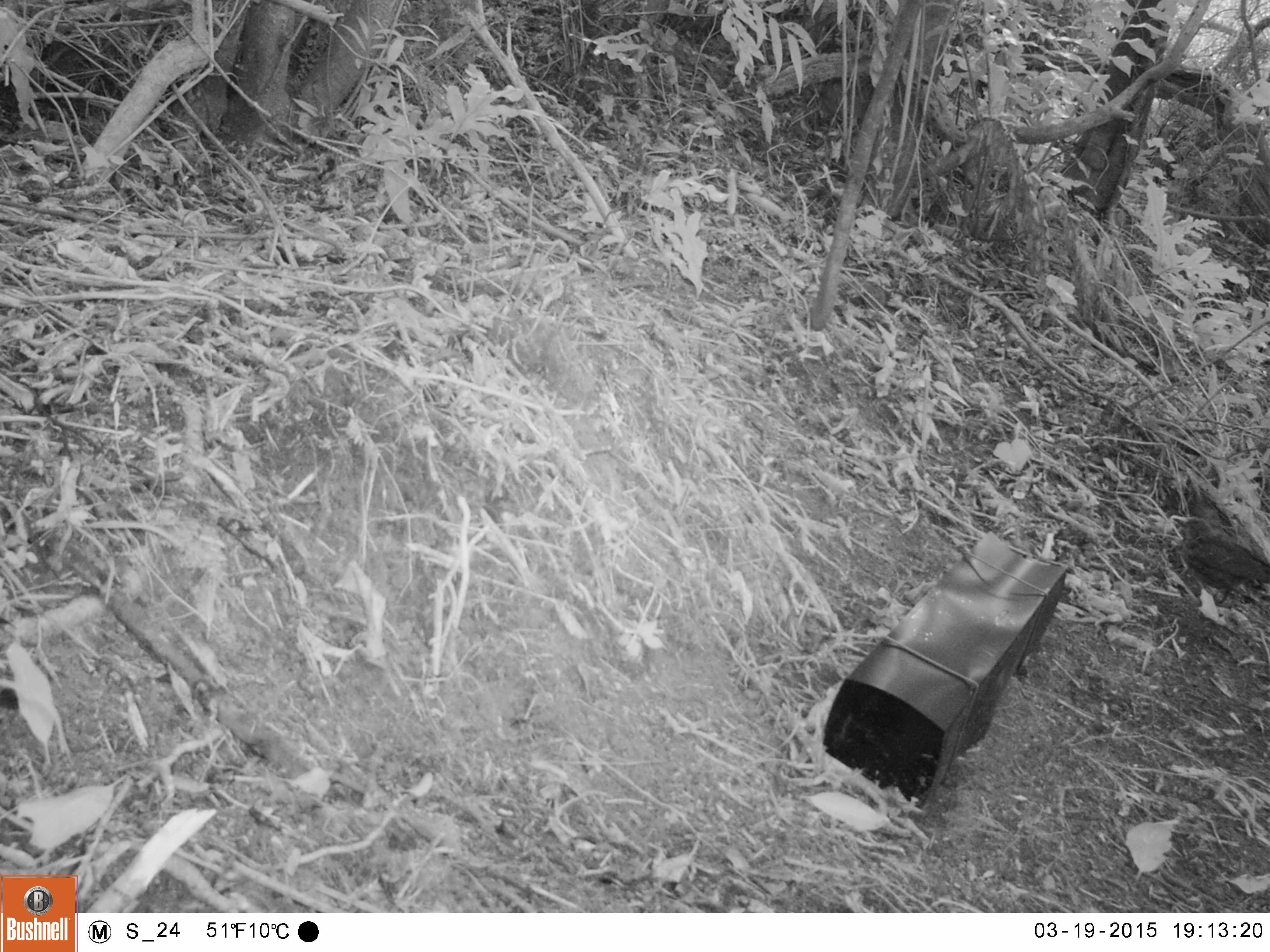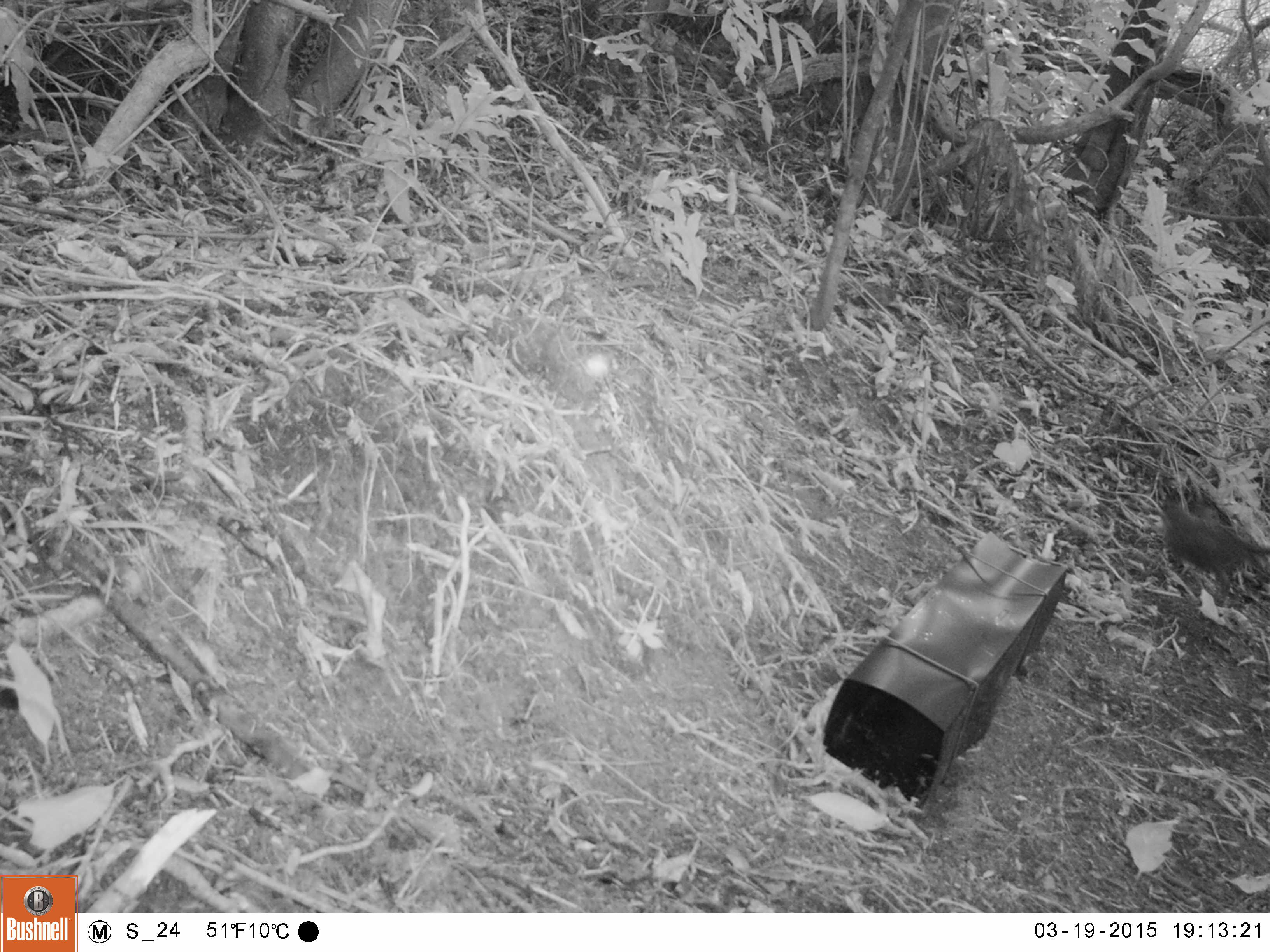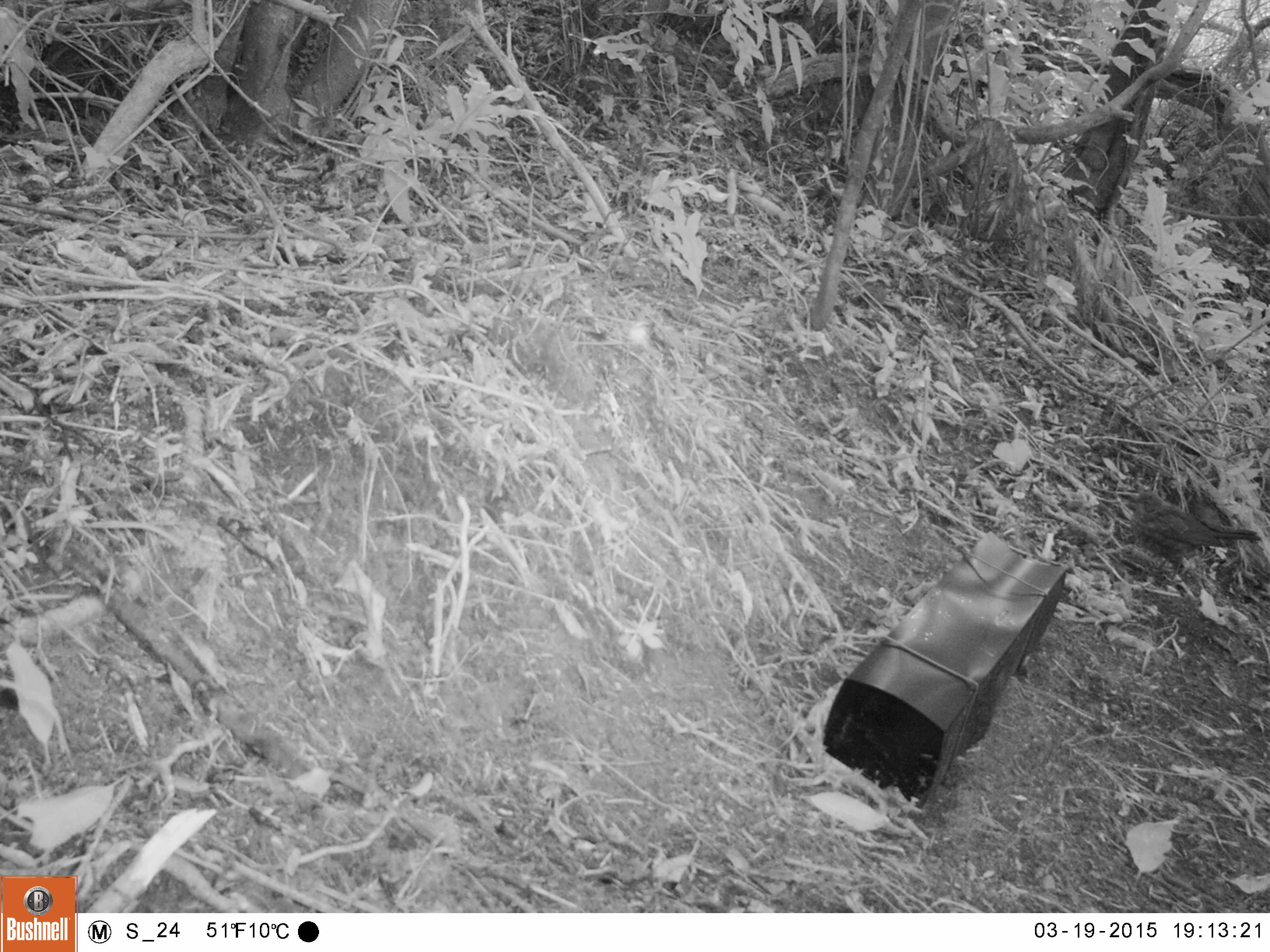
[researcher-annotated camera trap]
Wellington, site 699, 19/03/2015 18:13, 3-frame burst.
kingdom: Animalia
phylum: Chordata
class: Aves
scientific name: Aves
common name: bird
Bird (Aves).